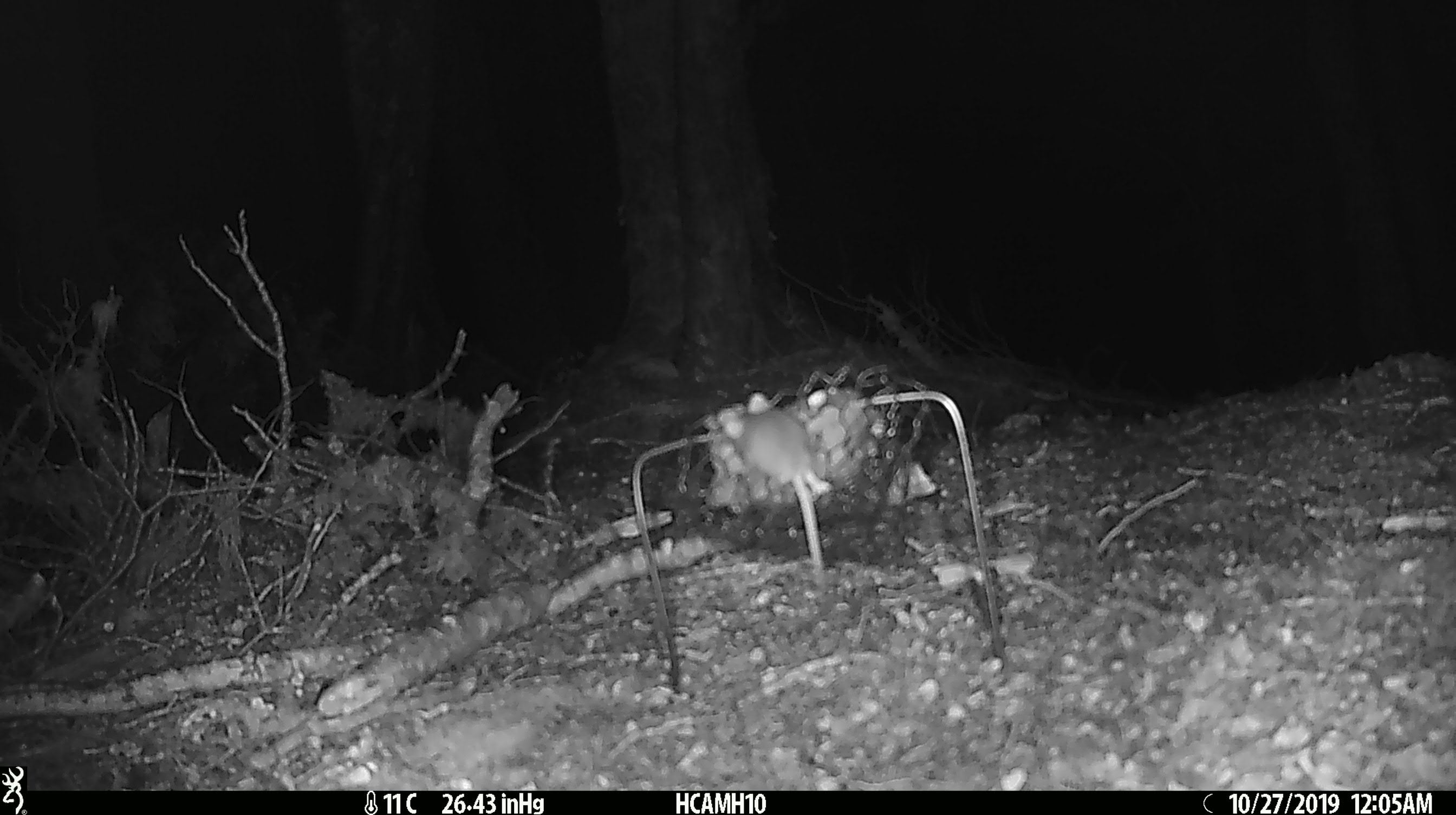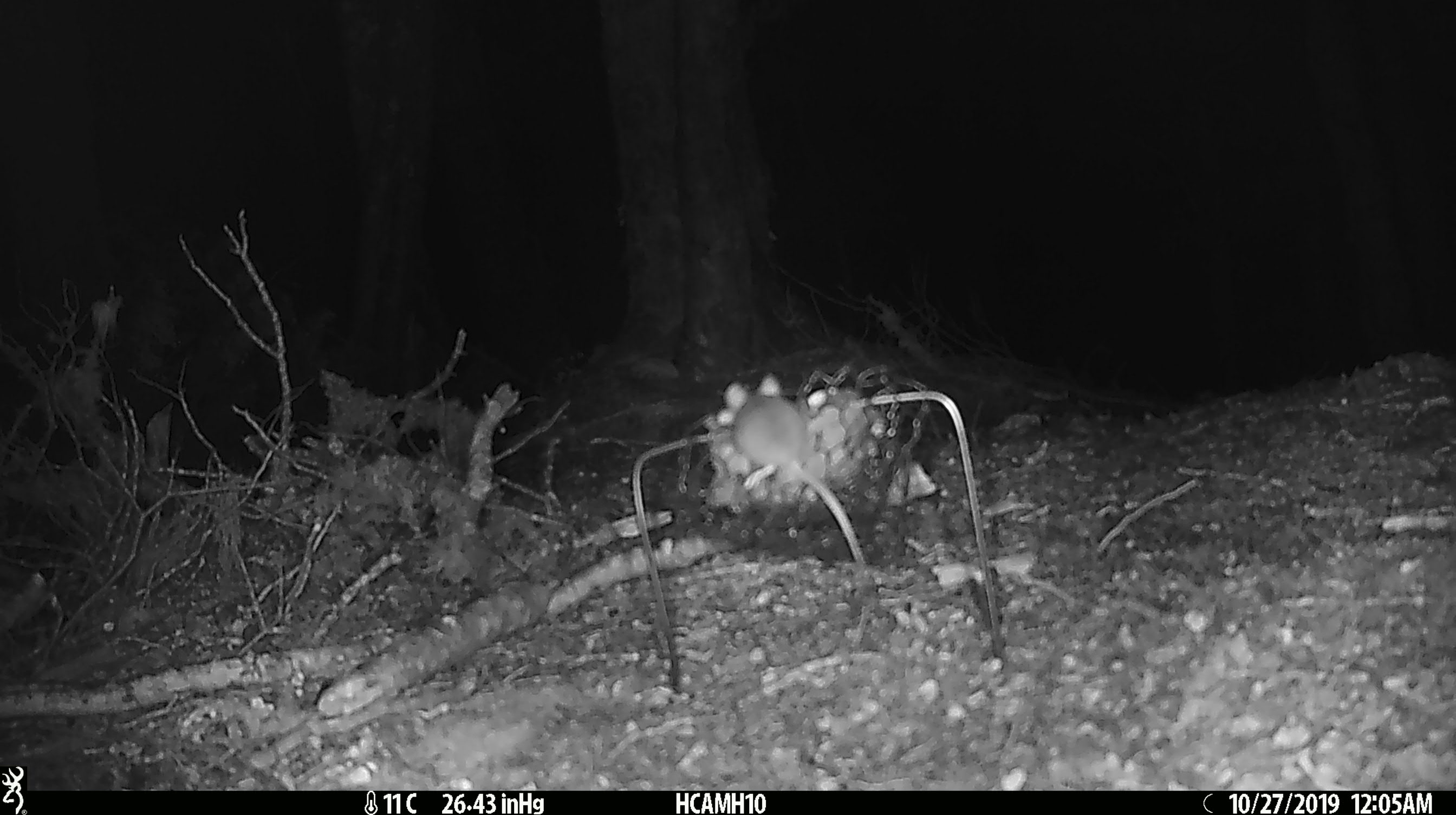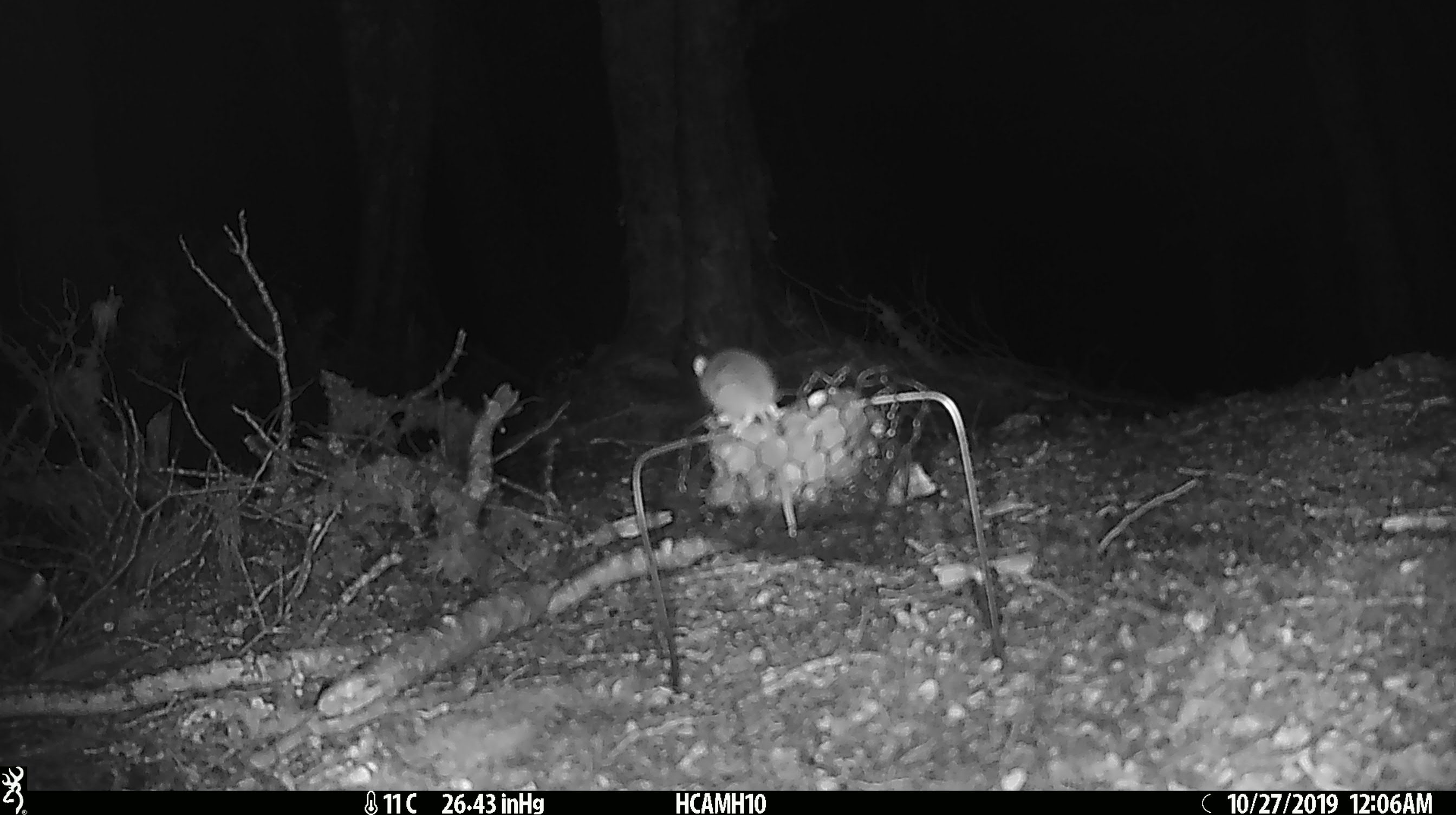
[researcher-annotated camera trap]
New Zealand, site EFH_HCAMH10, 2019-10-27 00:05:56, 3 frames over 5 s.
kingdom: Animalia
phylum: Chordata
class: Mammalia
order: Rodentia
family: Muridae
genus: Mus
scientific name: Mus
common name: mouse